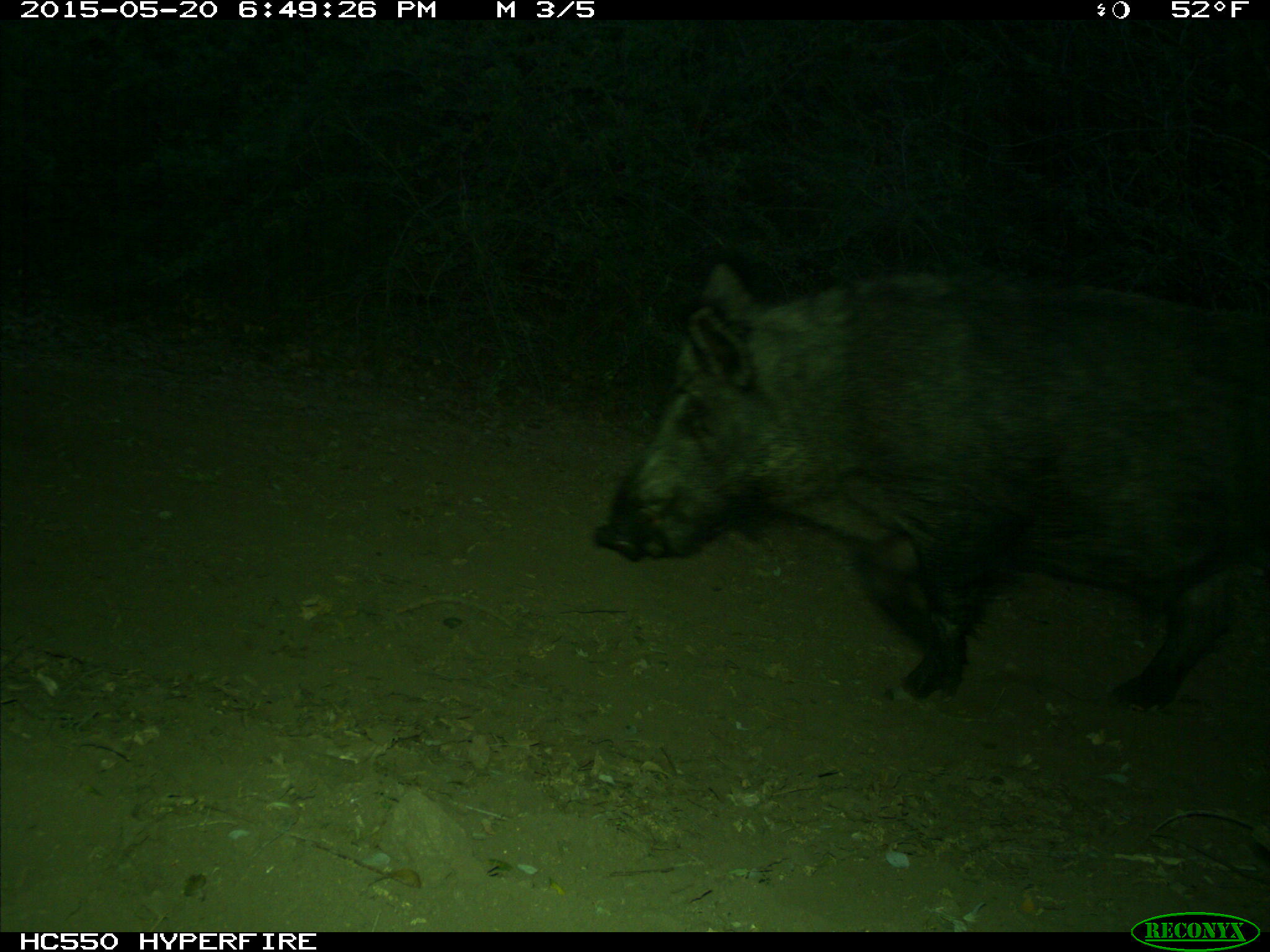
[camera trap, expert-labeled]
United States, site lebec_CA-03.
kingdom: Animalia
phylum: Chordata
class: Mammalia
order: Artiodactyla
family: Suidae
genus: Sus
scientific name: Sus scrofa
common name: wild boar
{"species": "Sus scrofa (wild boar)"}